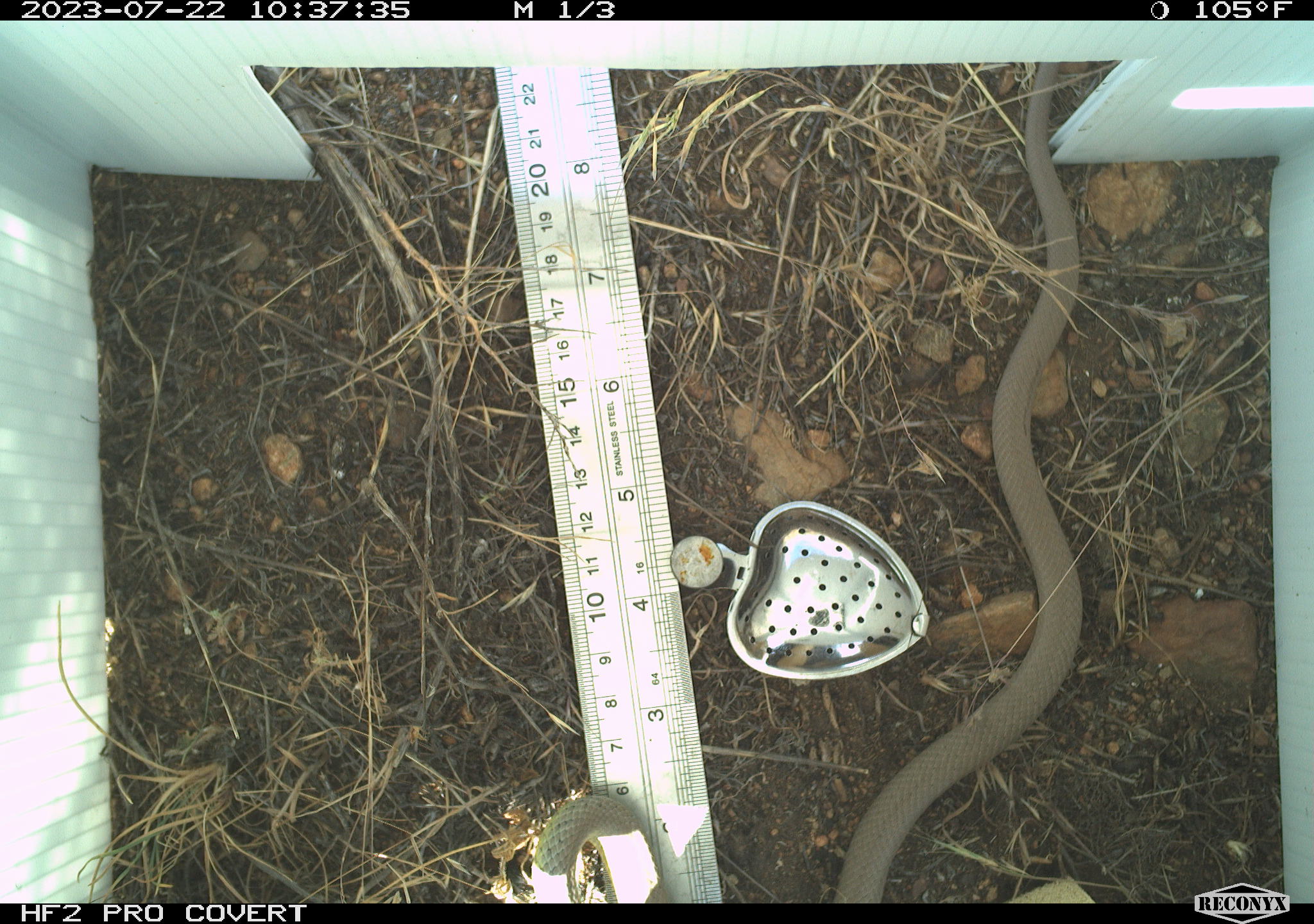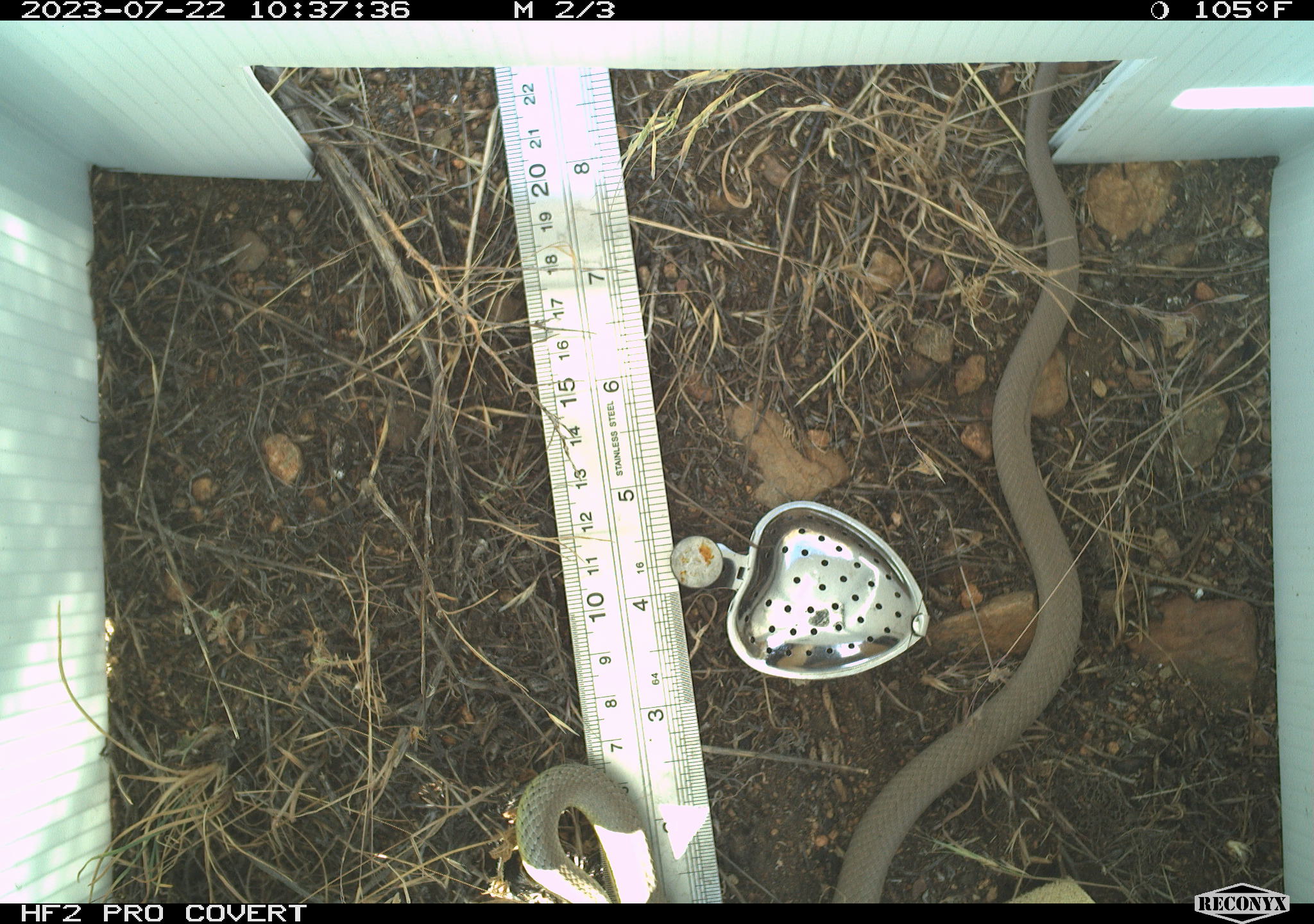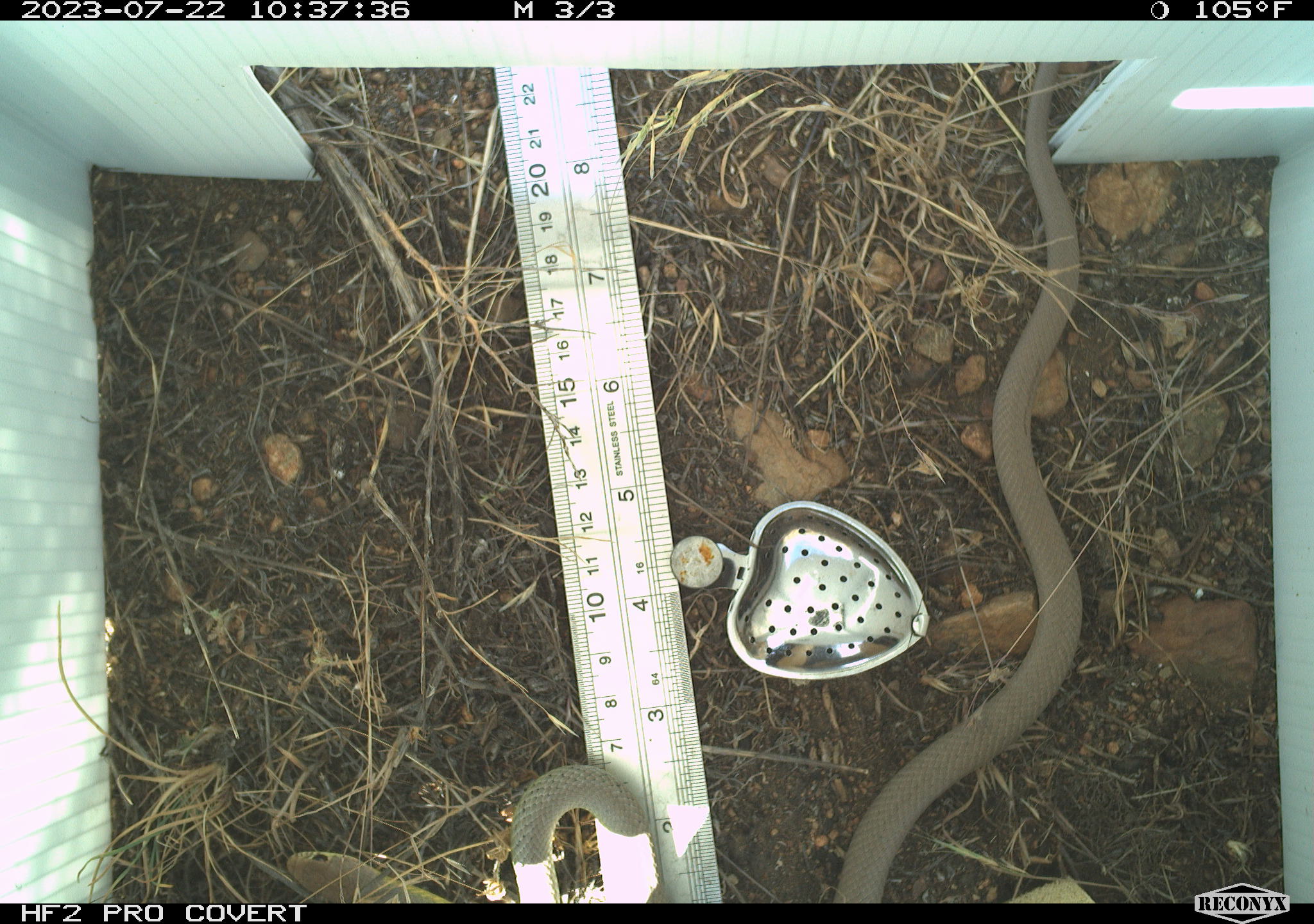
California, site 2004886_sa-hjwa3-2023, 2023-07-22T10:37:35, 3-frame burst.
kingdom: Animalia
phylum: Chordata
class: Reptilia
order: Squamata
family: Colubridae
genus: Coluber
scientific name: Coluber constrictor mormon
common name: western yellow-bellied racer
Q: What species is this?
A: Western yellow-bellied racer (Coluber constrictor mormon).